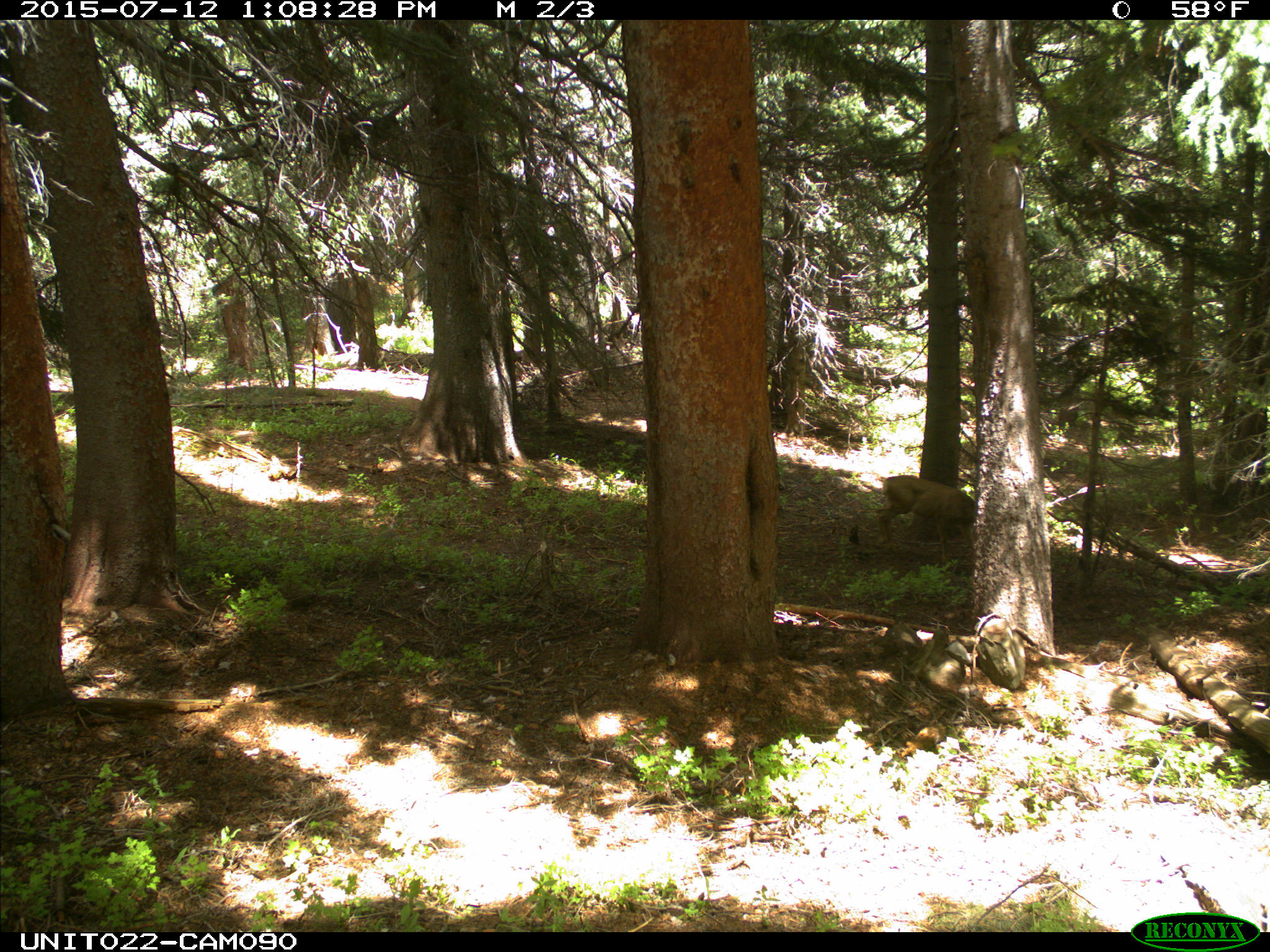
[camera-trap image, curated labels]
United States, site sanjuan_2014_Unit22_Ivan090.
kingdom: Animalia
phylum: Chordata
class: Mammalia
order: Artiodactyla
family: Cervidae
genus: Odocoileus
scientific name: Odocoileus hemionus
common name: mule deer